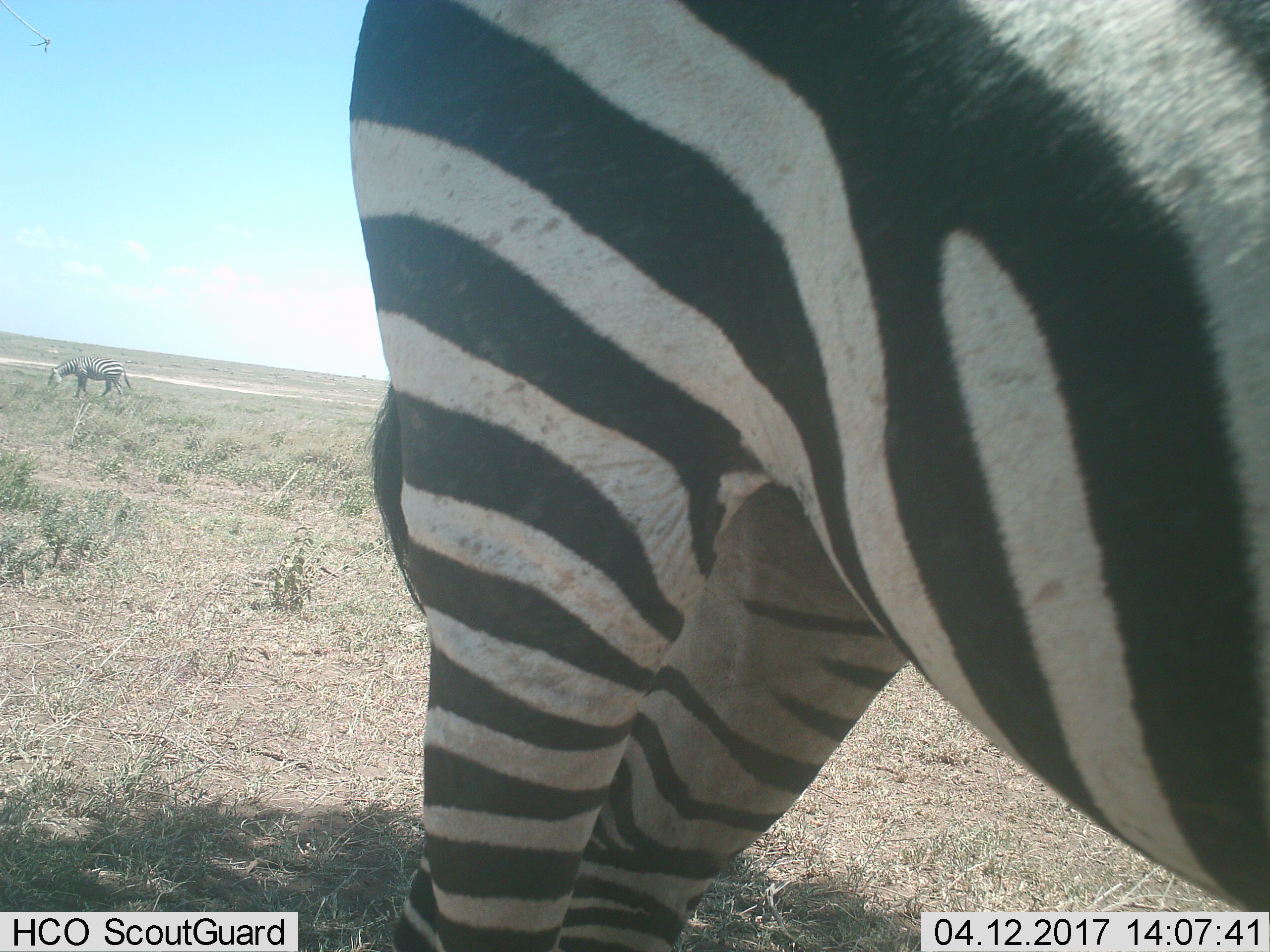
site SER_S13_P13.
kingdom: Animalia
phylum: Chordata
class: Mammalia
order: Perissodactyla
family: Equidae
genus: Equus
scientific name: Equus quagga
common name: plains zebra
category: zebraplains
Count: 2.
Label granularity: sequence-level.